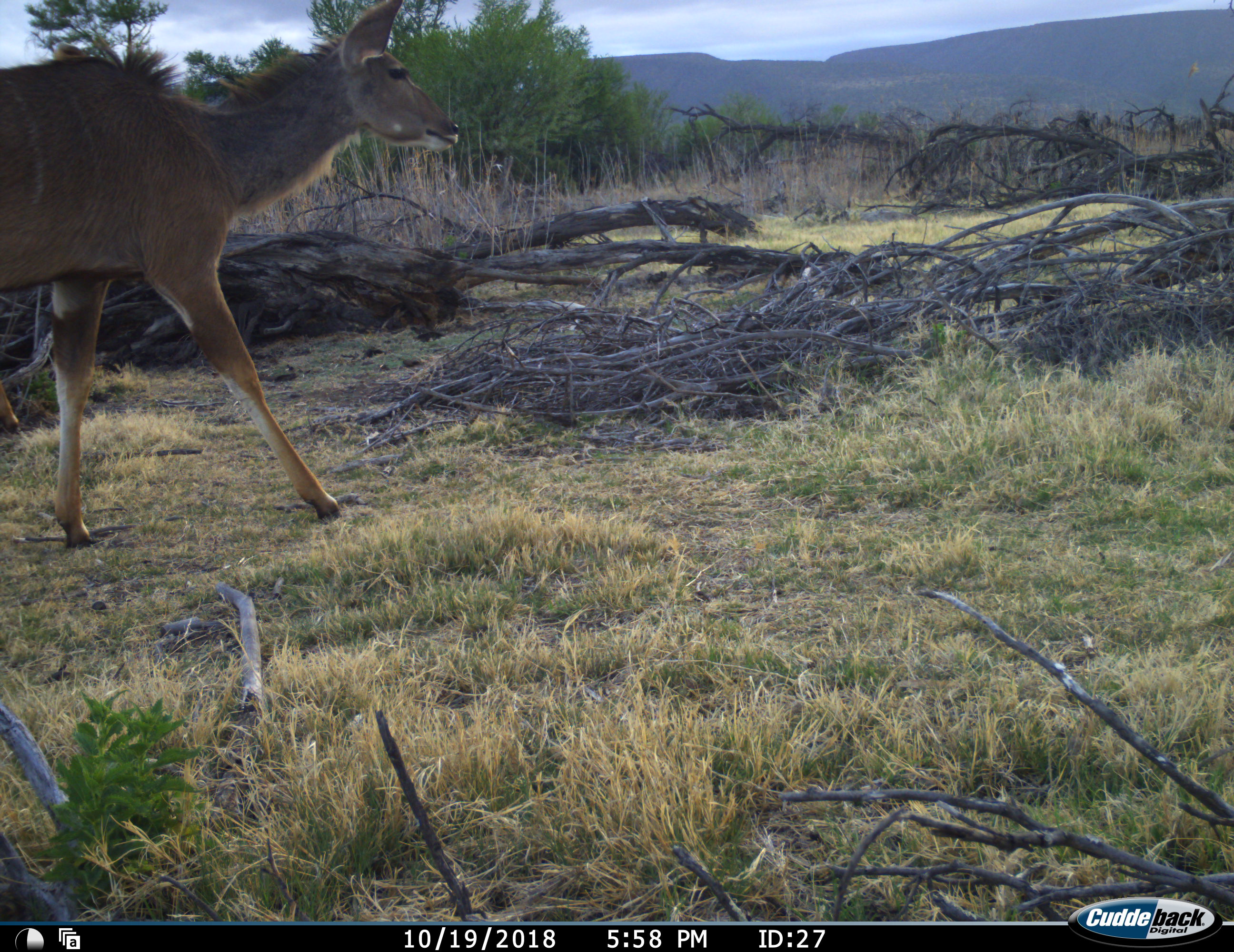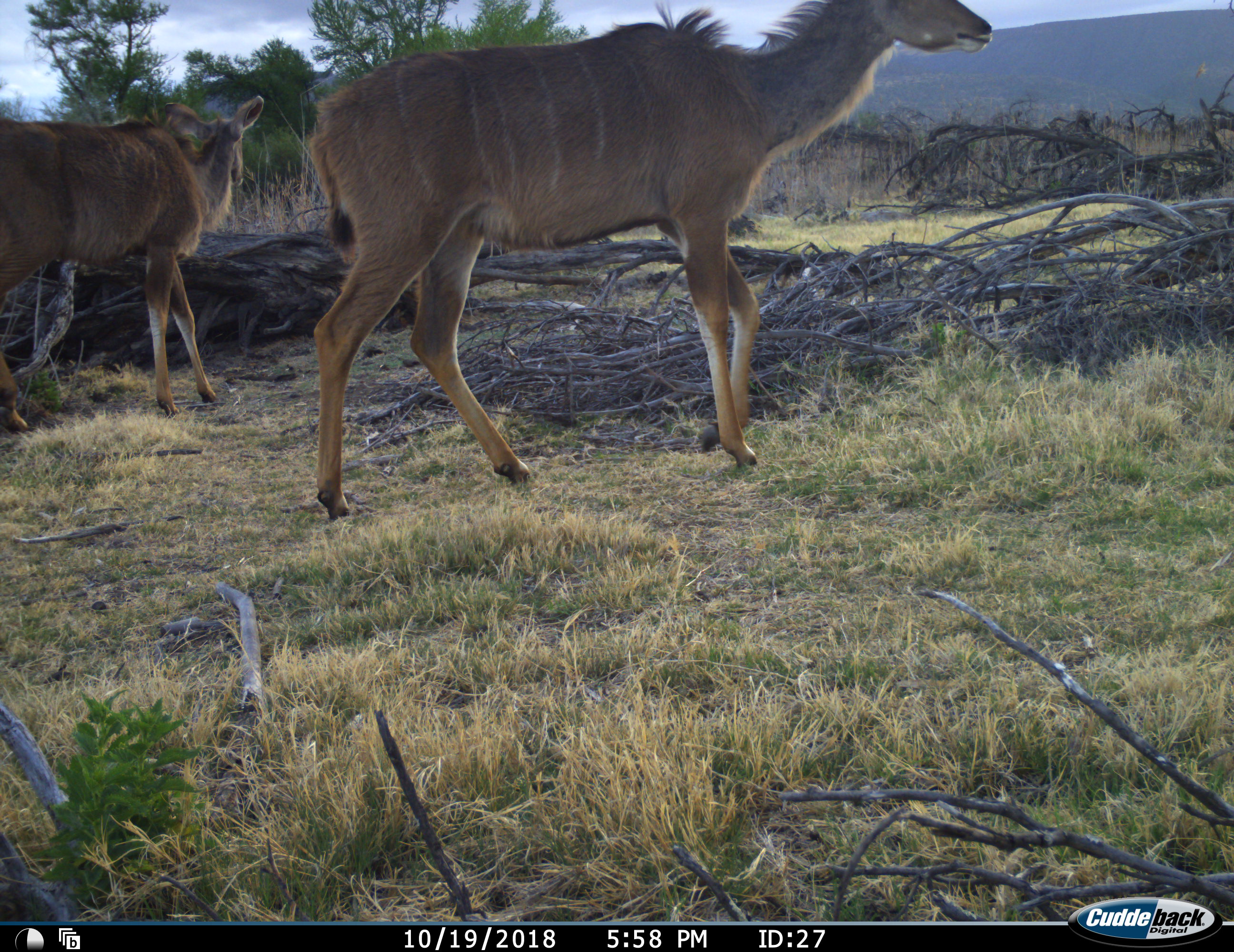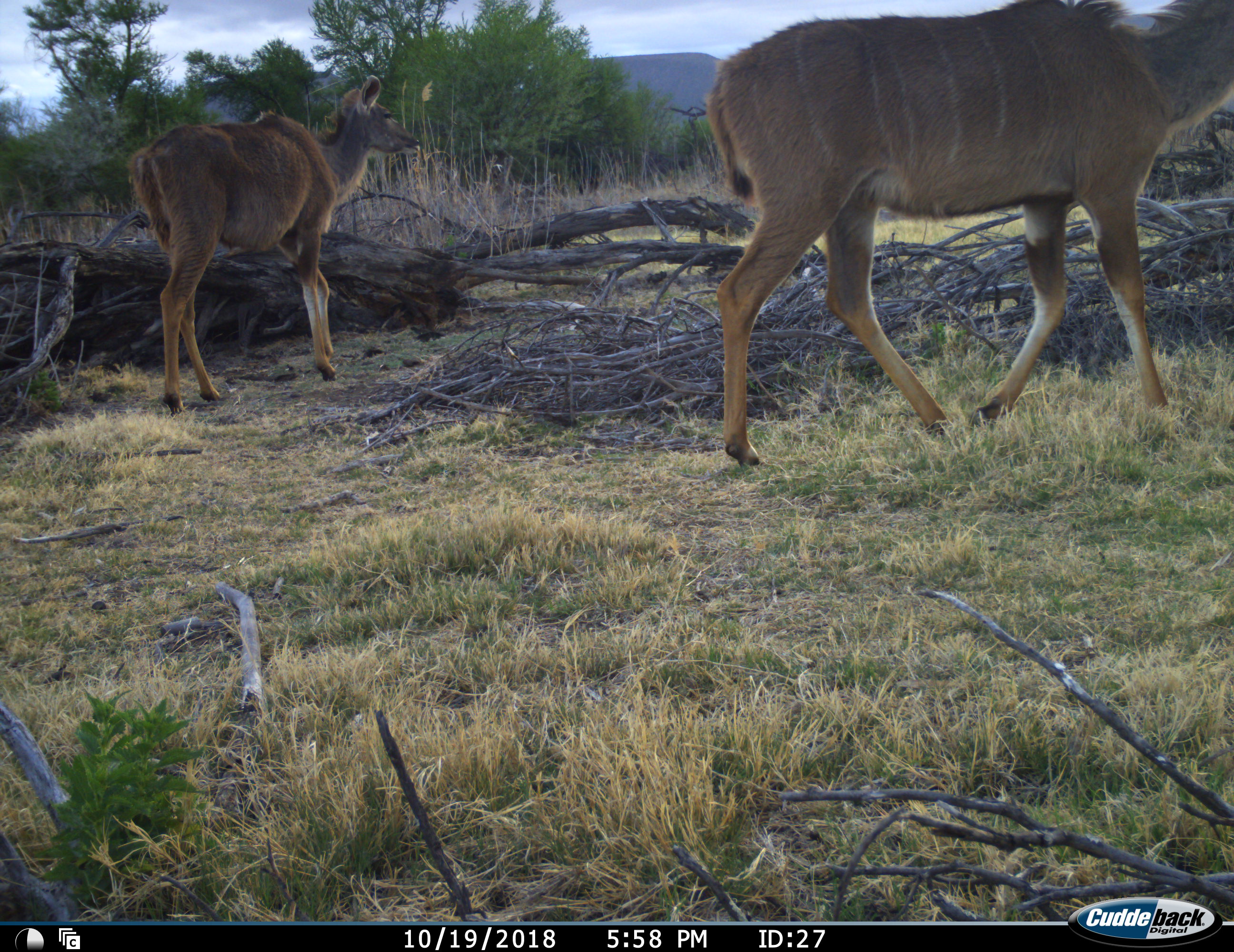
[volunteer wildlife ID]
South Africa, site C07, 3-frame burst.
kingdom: Animalia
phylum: Chordata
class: Mammalia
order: Artiodactyla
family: Bovidae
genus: Tragelaphus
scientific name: Tragelaphus strepsiceros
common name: greater kudu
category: kudu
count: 2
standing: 0%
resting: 0%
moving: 100%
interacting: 0%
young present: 10%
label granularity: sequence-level